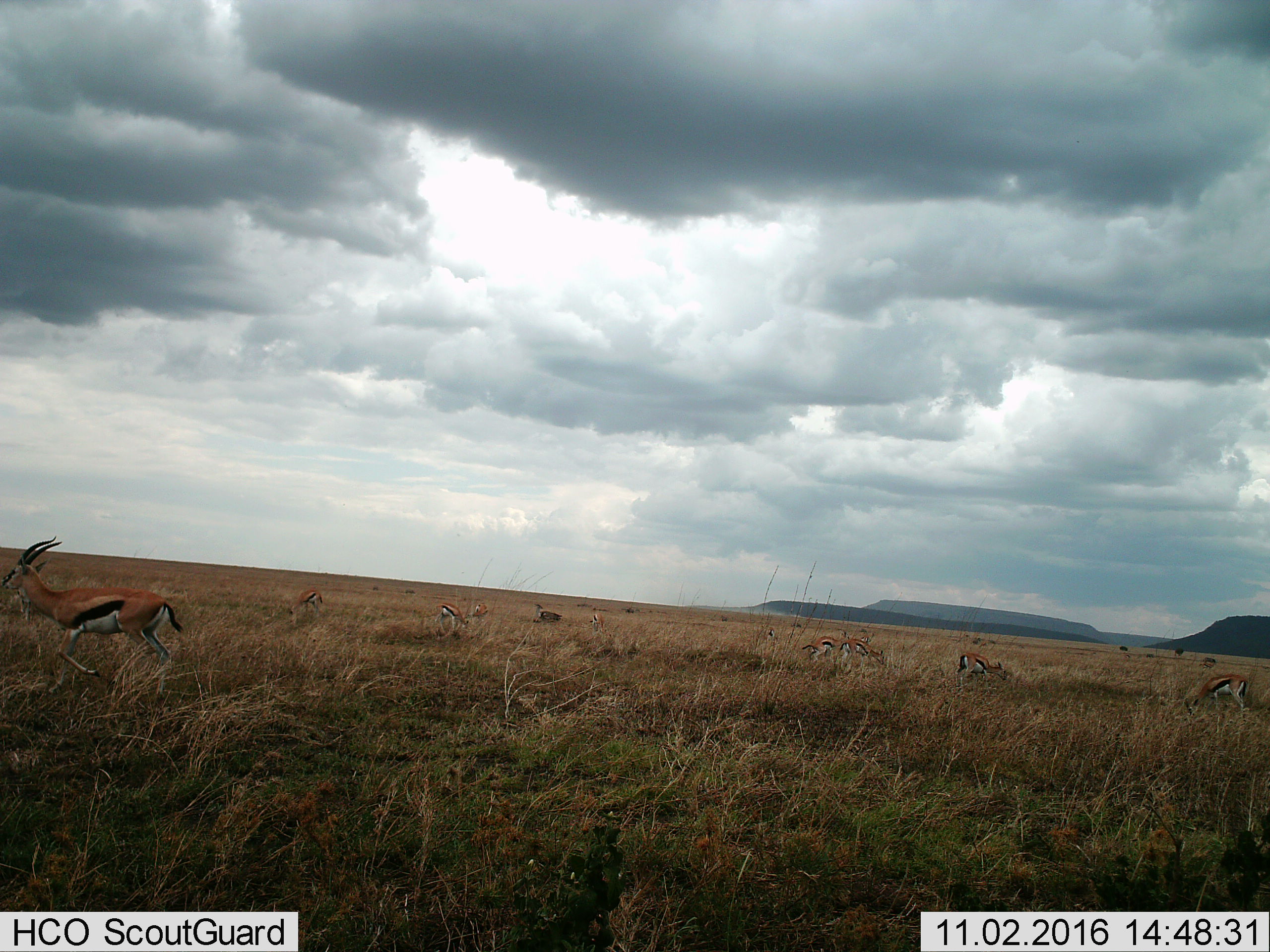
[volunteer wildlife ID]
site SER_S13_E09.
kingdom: Animalia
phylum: Chordata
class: Mammalia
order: Artiodactyla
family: Bovidae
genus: Eudorcas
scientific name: Eudorcas thomsonii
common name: thomson's gazelle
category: gazellethomsons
Gazellethomsons (thomson's gazelle) (Eudorcas thomsonii), count 11-50. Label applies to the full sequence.